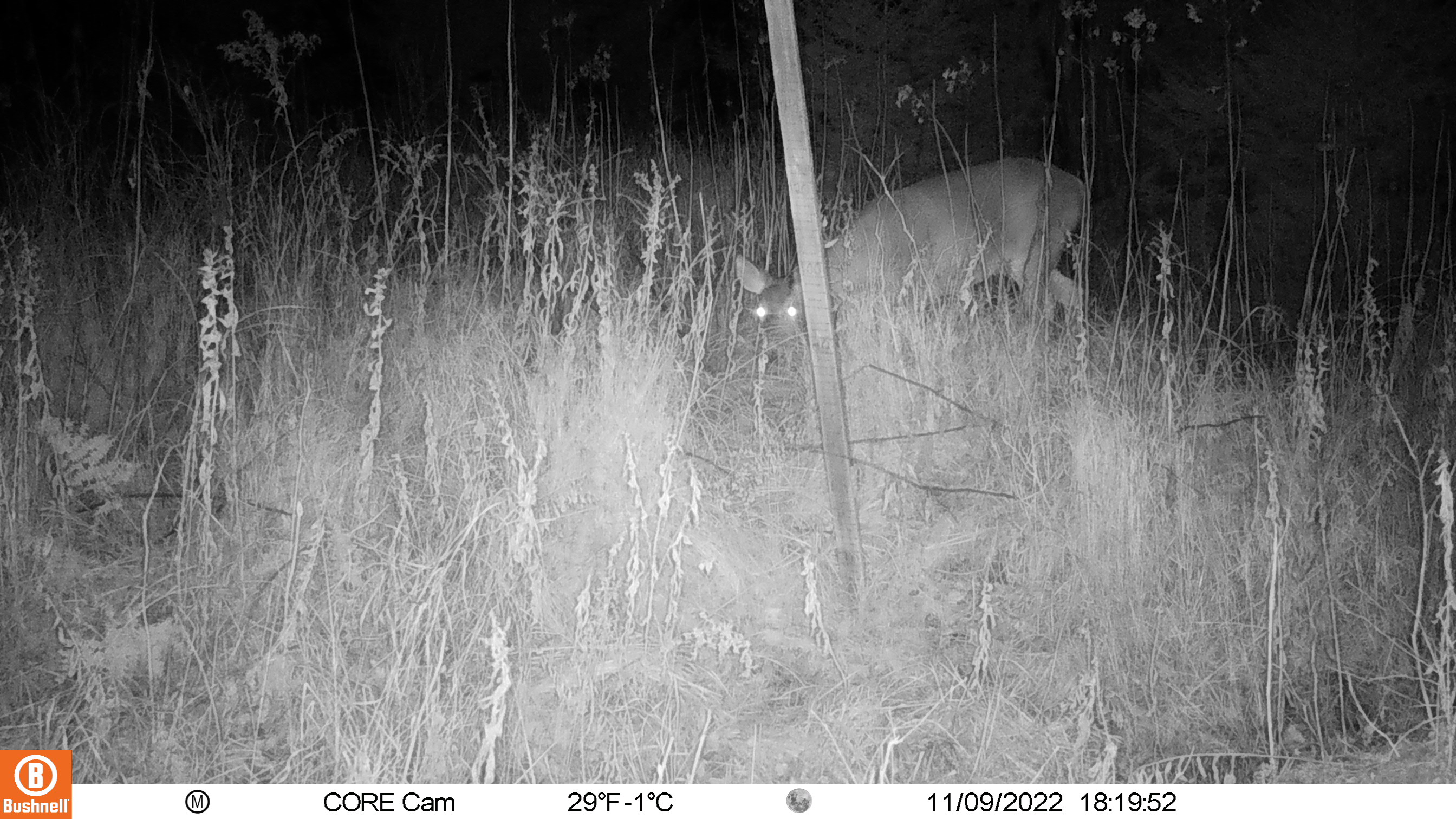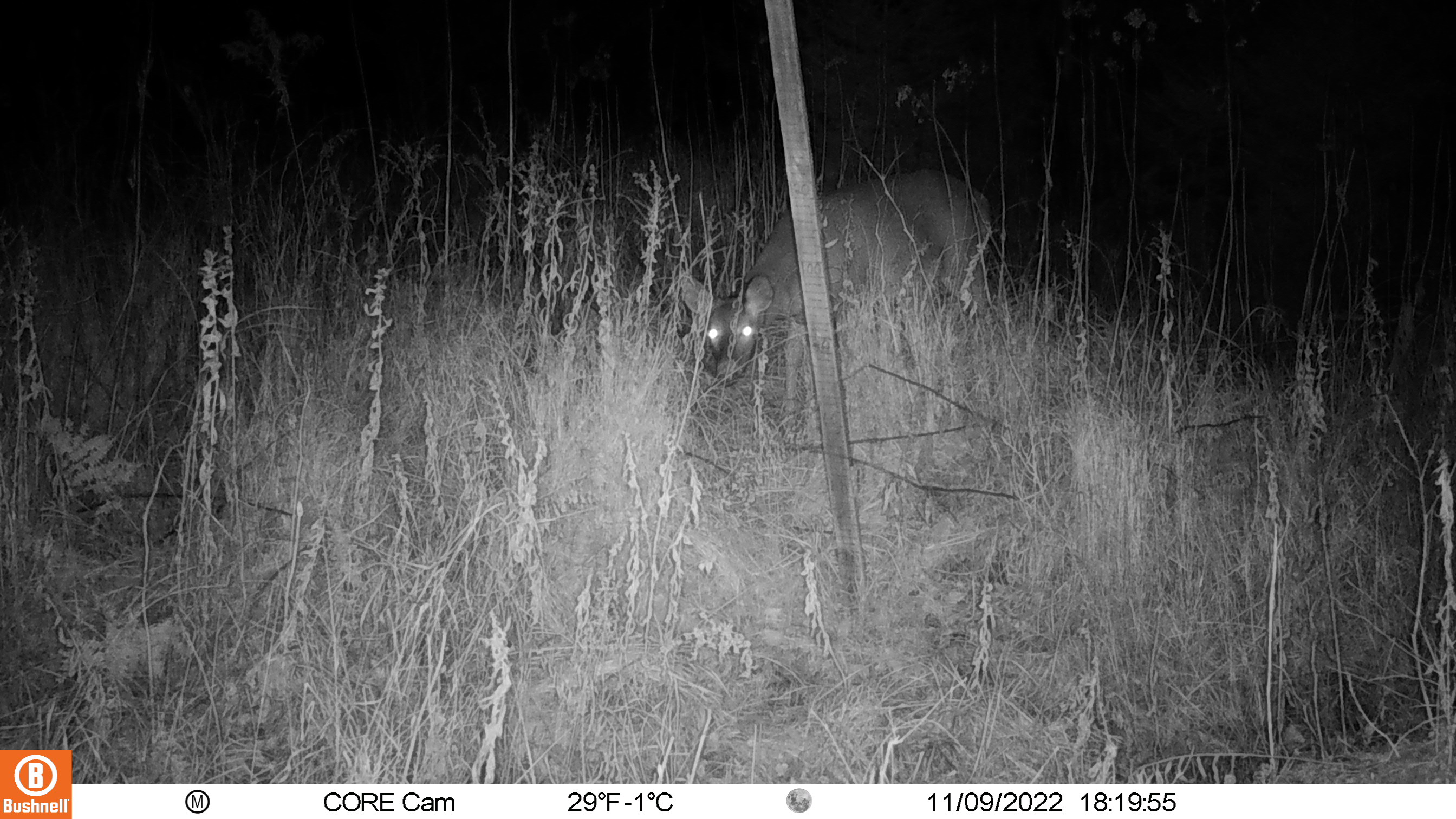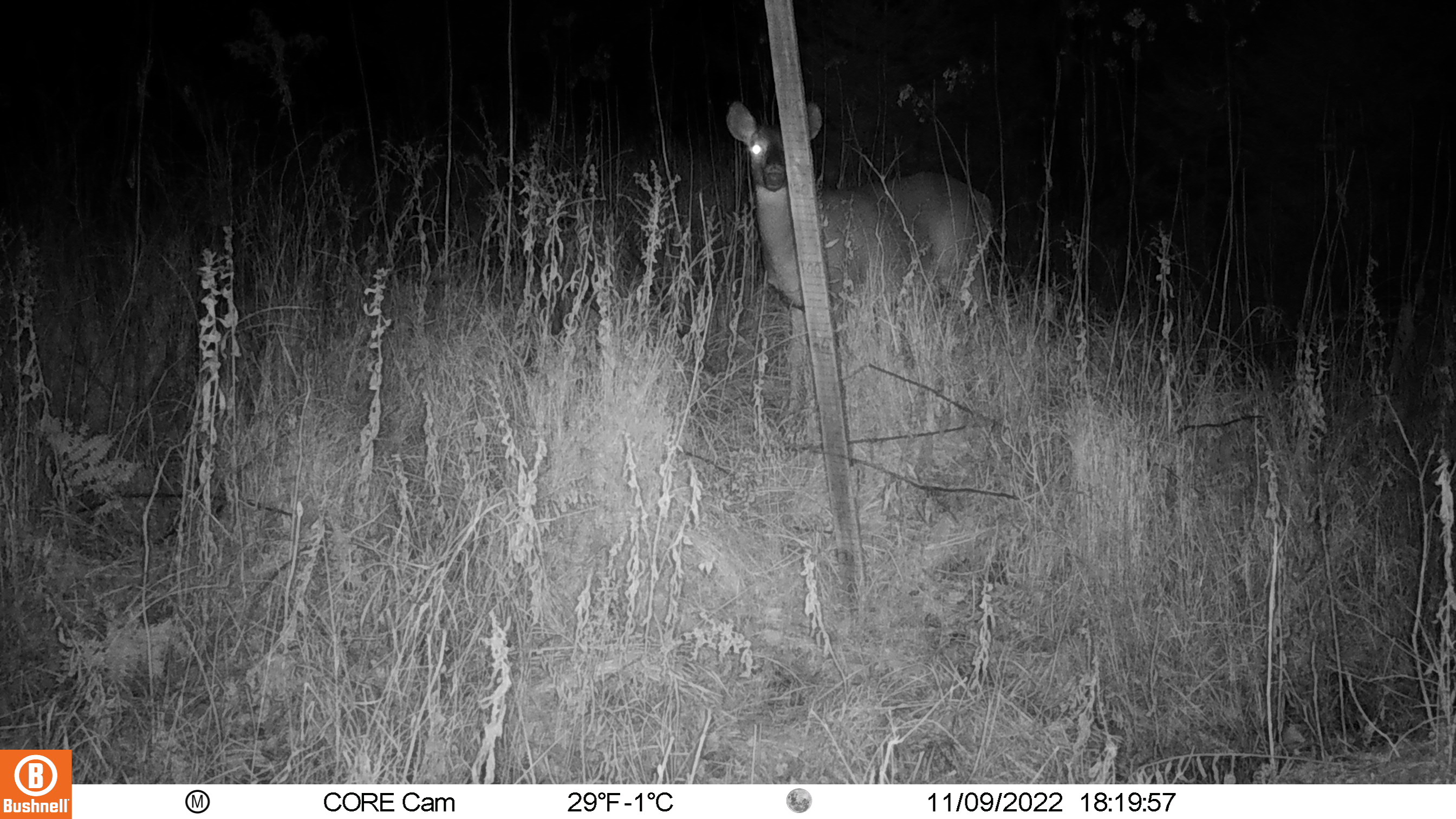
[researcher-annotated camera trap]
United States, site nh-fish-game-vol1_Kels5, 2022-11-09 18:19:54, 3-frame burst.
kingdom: Animalia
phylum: Chordata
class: Mammalia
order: Artiodactyla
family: Cervidae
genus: Odocoileus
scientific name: Odocoileus virginianus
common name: white-tailed deer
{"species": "white-tailed deer (Odocoileus virginianus)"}